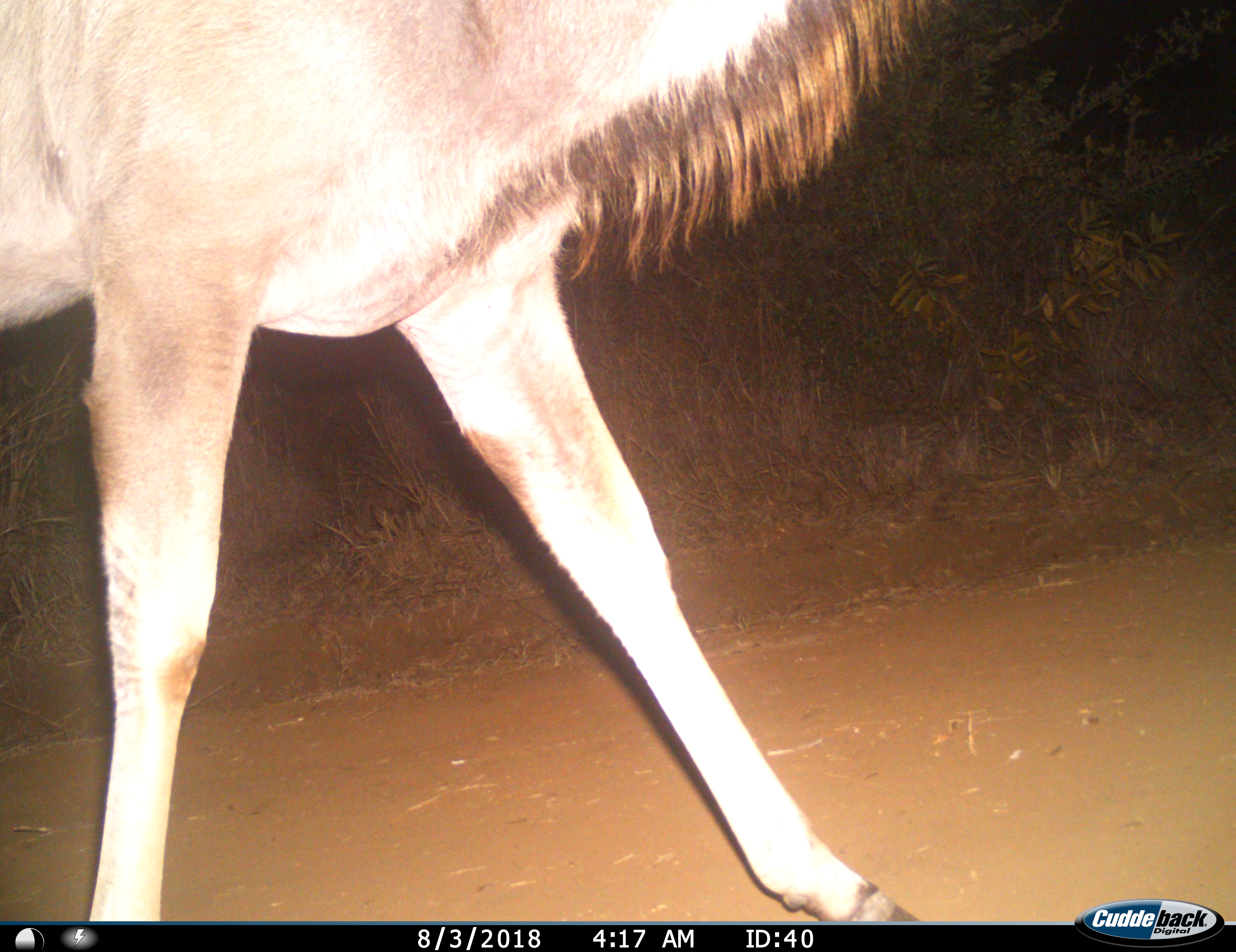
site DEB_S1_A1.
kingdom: Animalia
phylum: Chordata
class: Mammalia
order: Artiodactyla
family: Bovidae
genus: Tragelaphus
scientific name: Tragelaphus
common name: kudu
Kudu (Tragelaphus), count 1. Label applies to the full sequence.